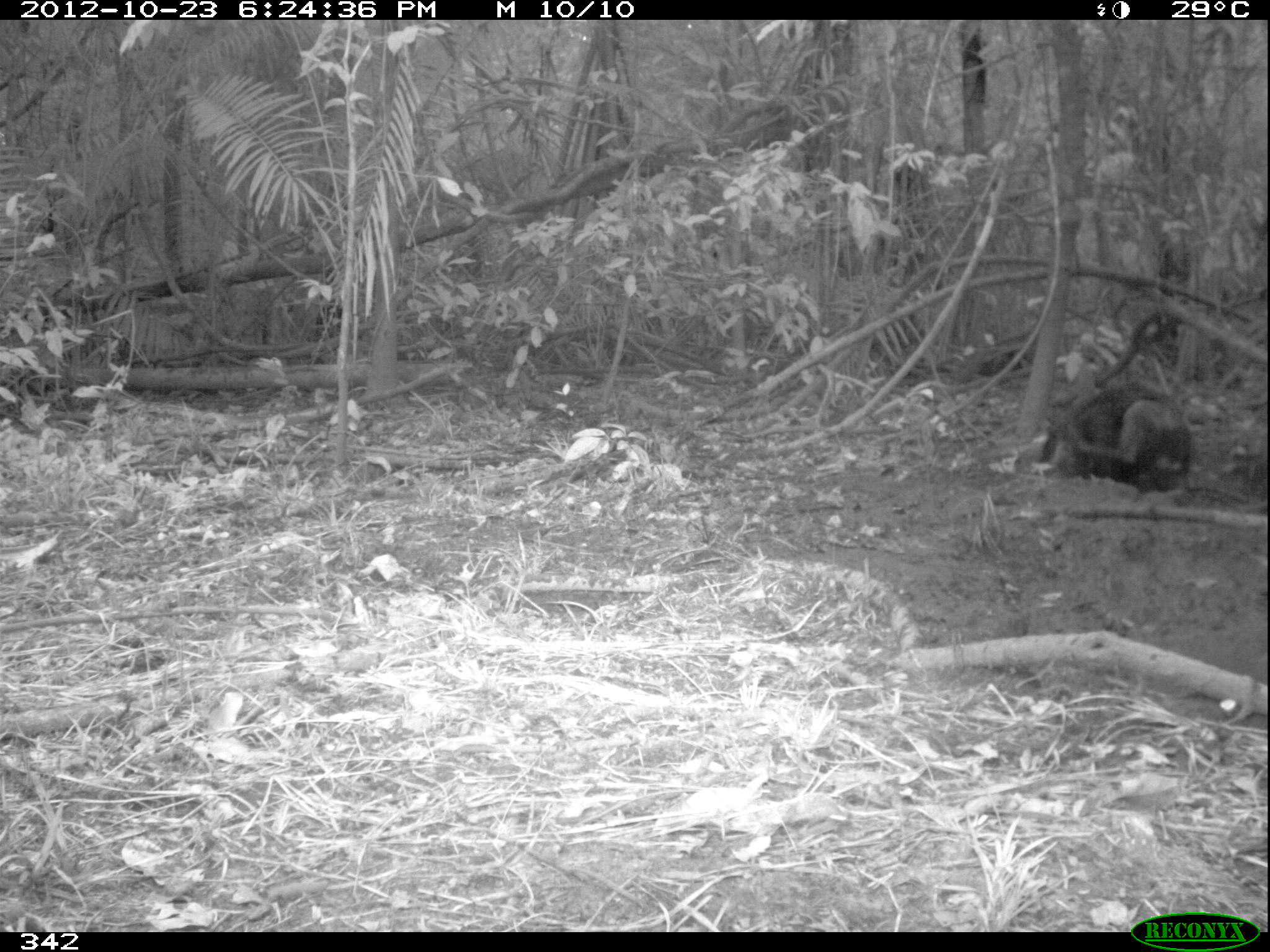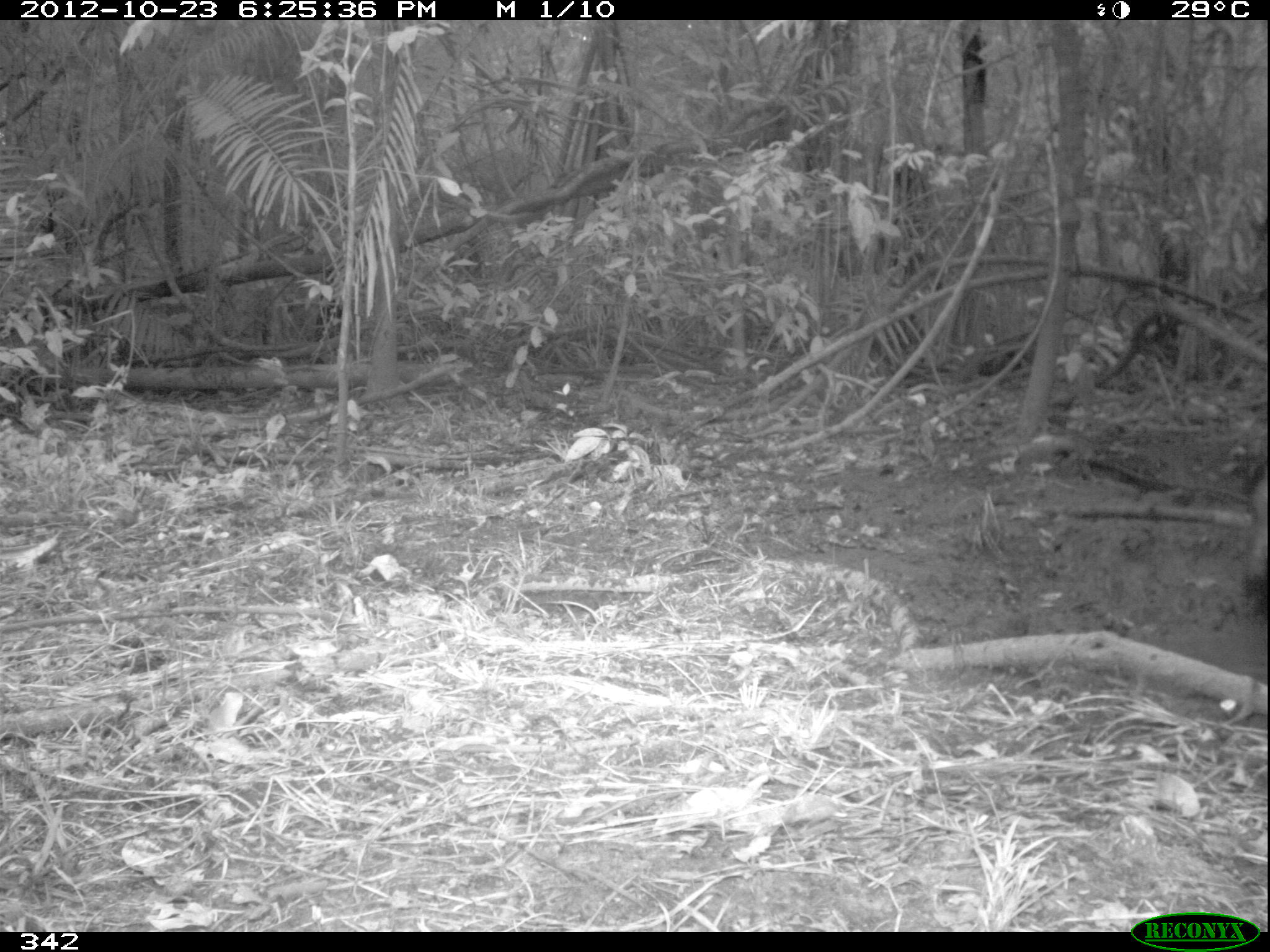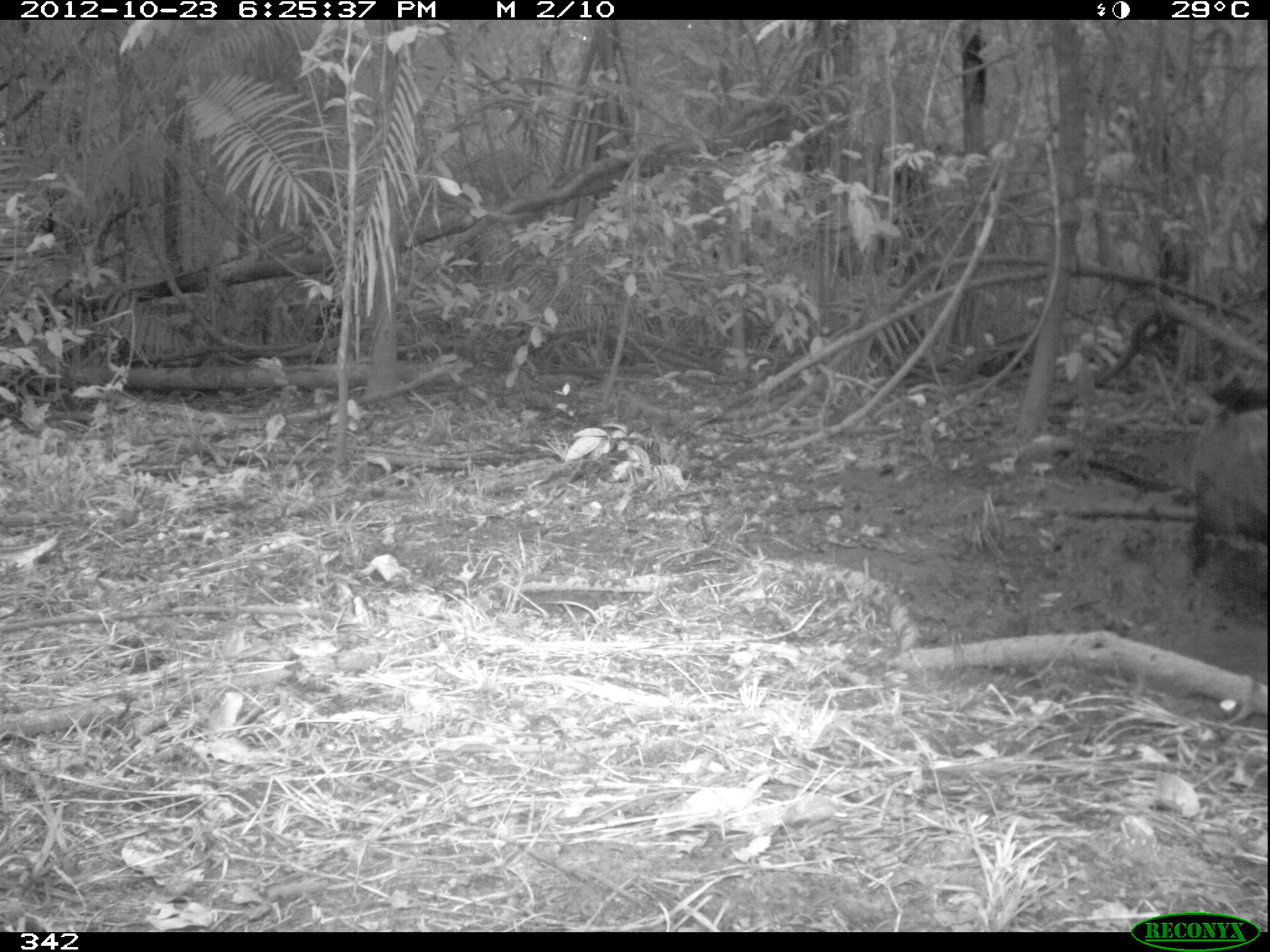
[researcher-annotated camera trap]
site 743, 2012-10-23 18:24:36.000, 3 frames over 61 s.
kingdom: Animalia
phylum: Chordata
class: Mammalia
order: Artiodactyla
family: Tayassuidae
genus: Tayassu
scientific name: Tayassu pecari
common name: white-lipped peccary